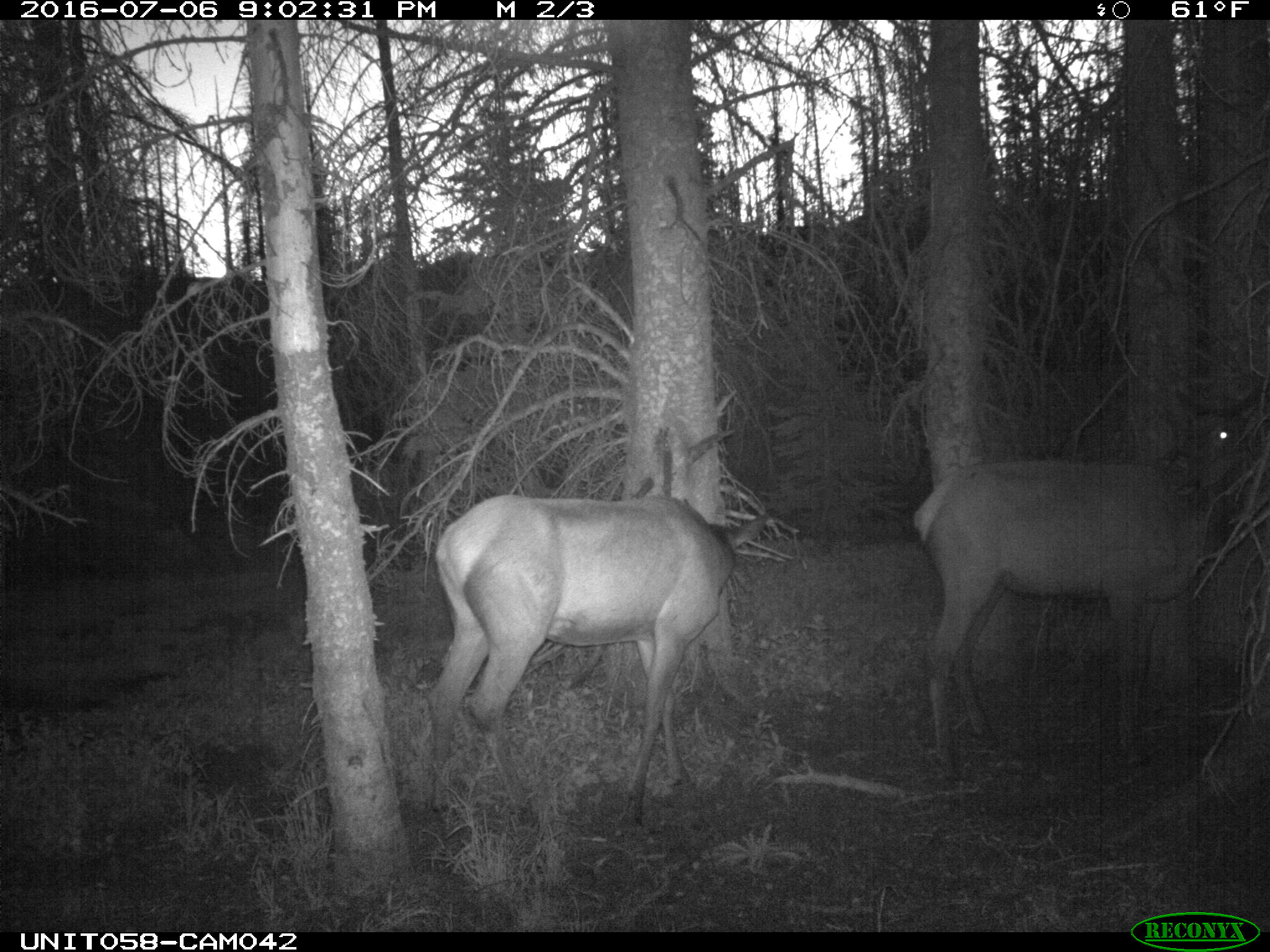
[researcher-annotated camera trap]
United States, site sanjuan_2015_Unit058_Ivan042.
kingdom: Animalia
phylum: Chordata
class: Mammalia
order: Artiodactyla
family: Cervidae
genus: Cervus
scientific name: Cervus elaphus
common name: red deer